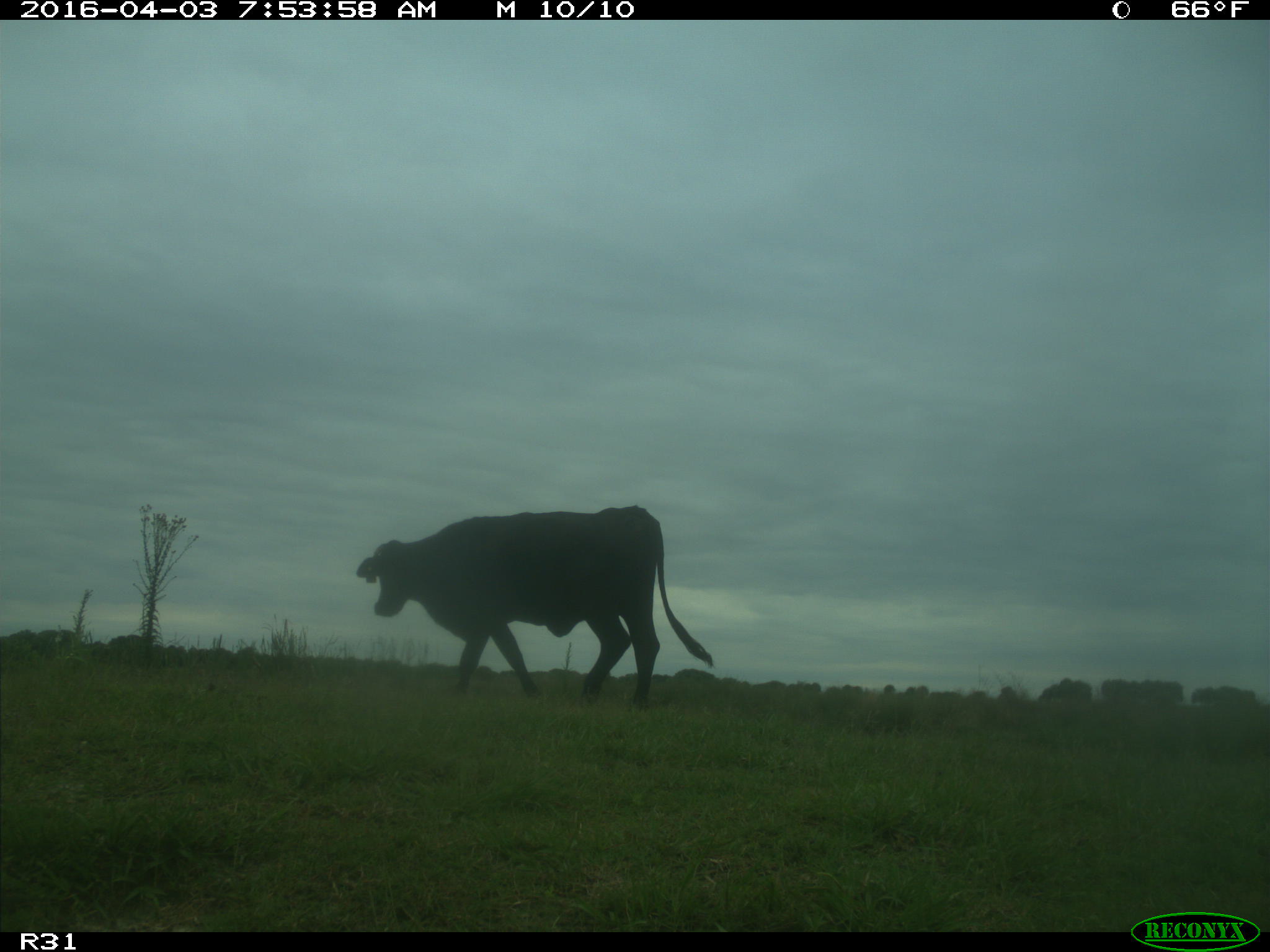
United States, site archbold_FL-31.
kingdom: Animalia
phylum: Chordata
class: Mammalia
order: Artiodactyla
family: Bovidae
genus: Bos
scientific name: Bos taurus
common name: domestic cow